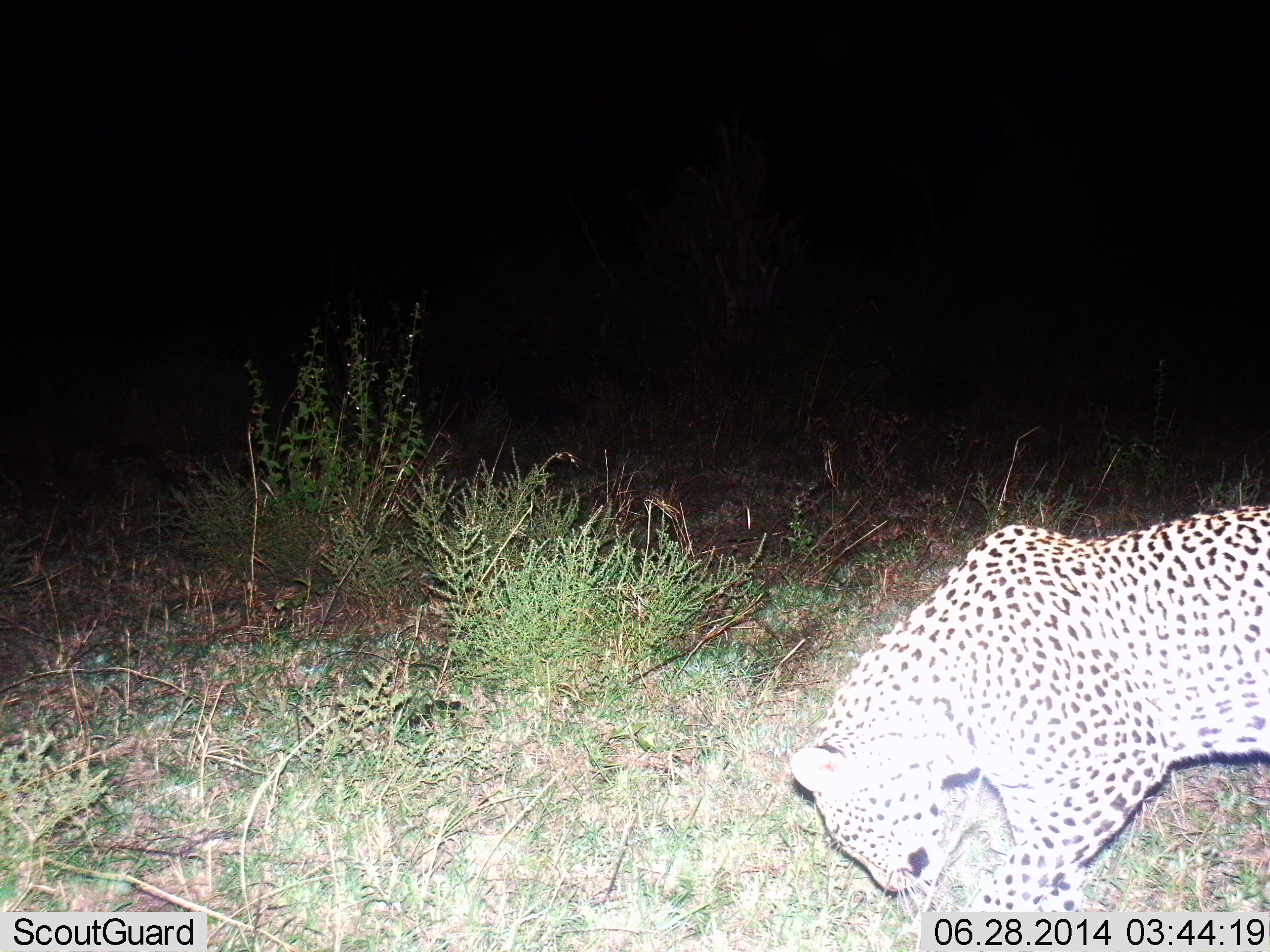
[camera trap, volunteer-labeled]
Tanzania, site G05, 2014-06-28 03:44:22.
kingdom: Animalia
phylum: Chordata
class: Mammalia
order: Carnivora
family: Felidae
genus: Panthera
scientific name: Panthera pardus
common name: leopard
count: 1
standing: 50%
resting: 0%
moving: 30%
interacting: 0%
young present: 0%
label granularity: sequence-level